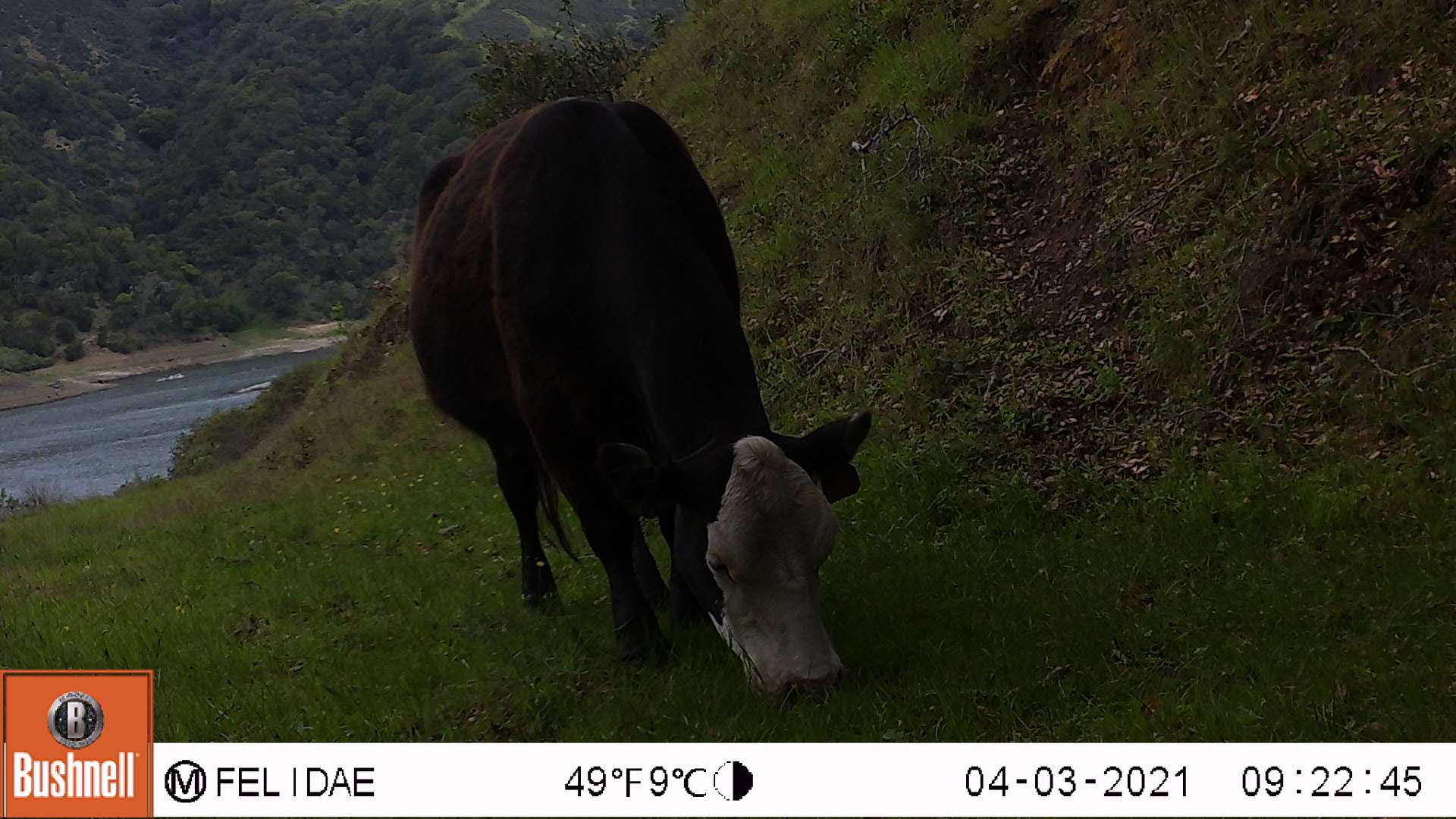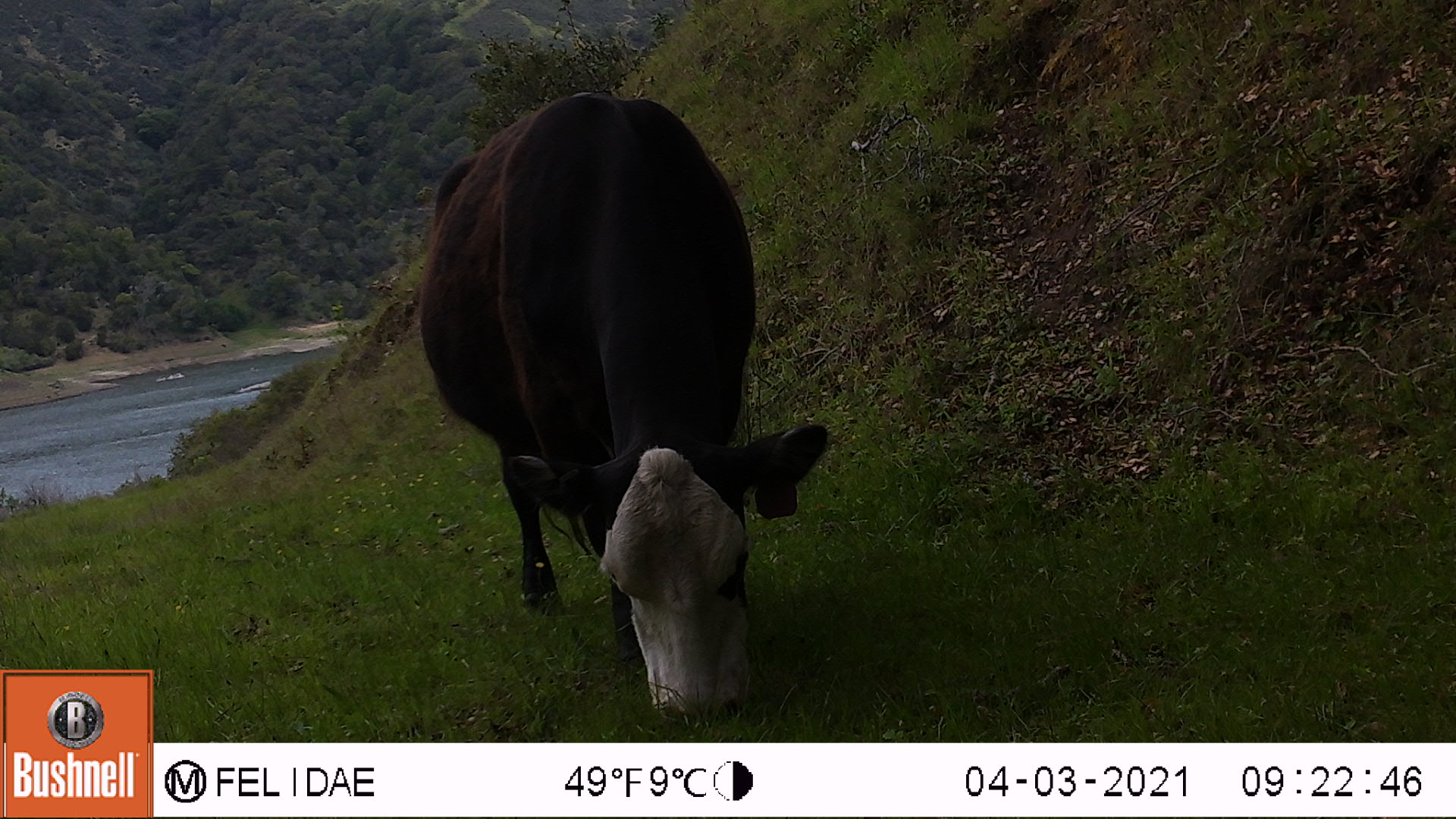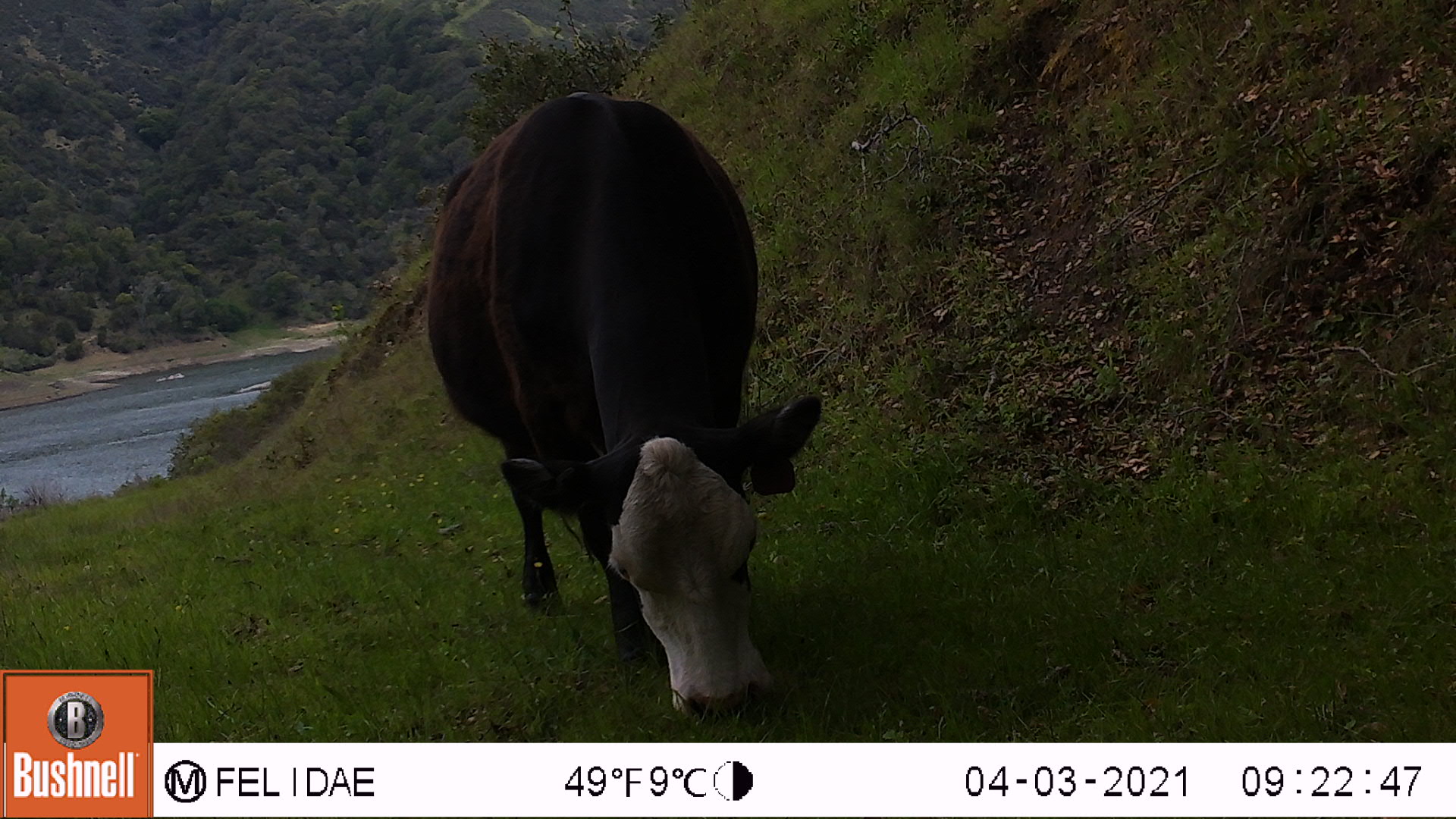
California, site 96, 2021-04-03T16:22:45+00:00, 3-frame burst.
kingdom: Animalia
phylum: Chordata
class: Mammalia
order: Artiodactyla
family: Bovidae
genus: Bos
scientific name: Bos taurus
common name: domestic cattle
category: cattle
Cattle (domestic cattle) (Bos taurus).